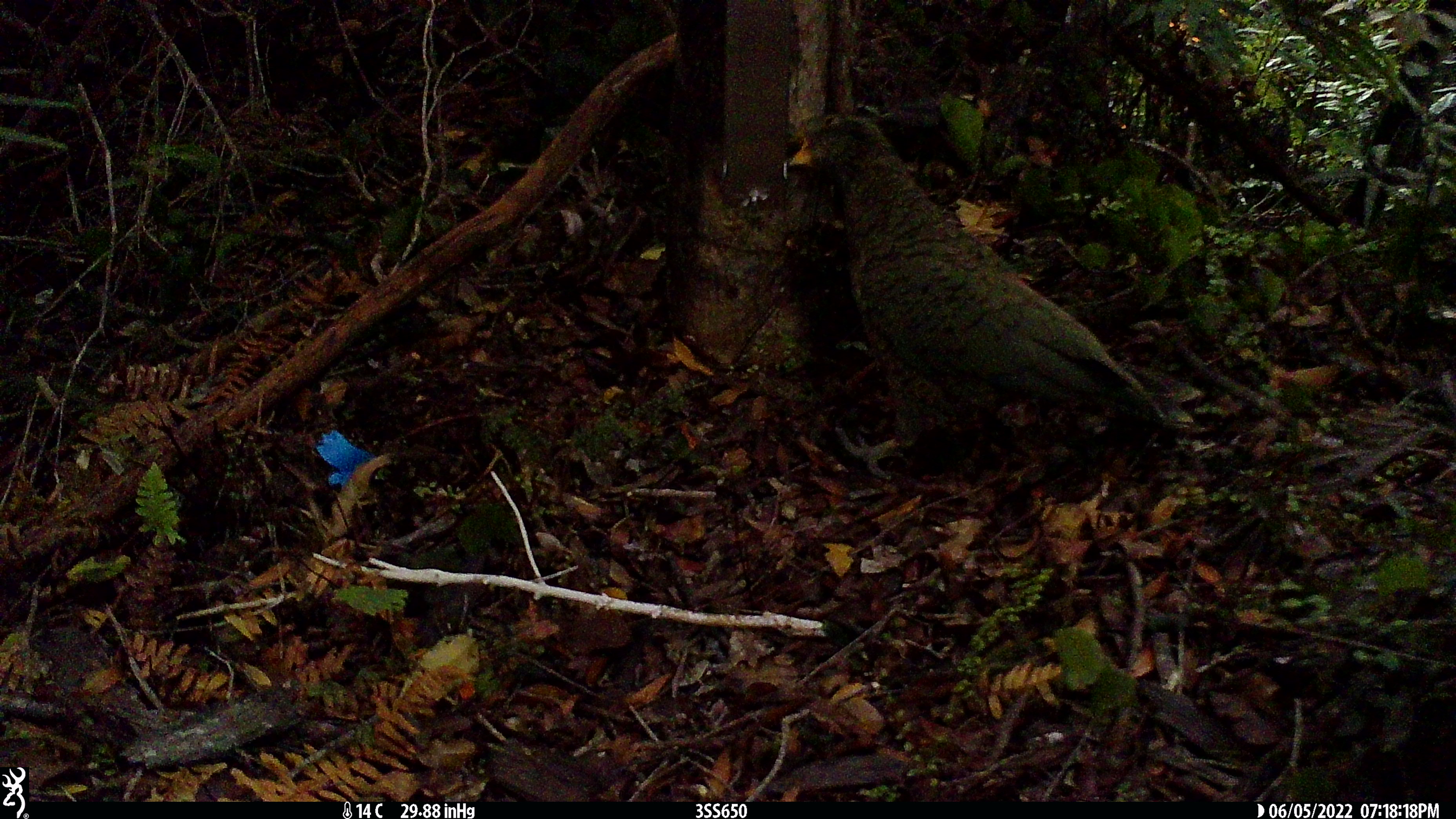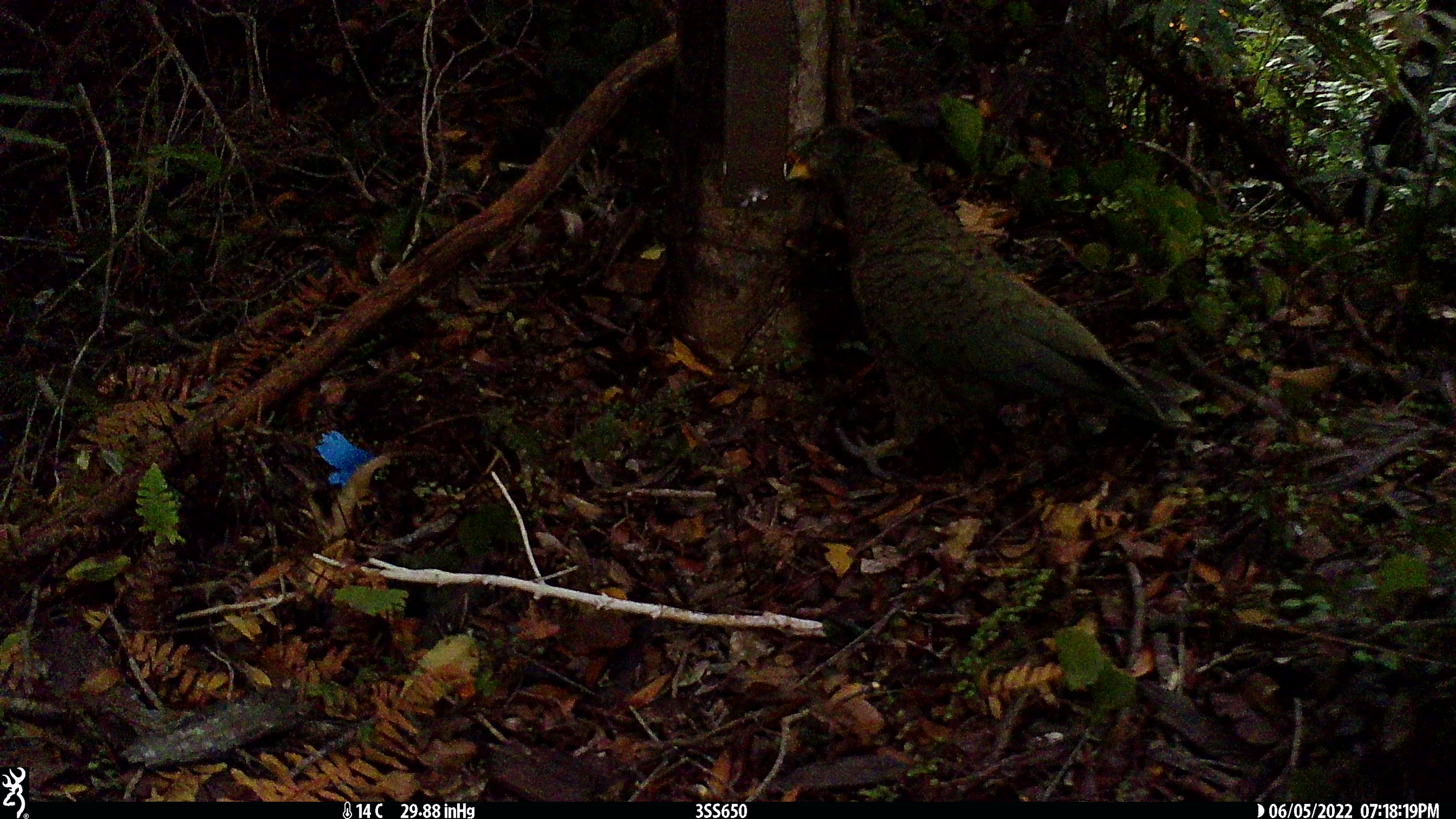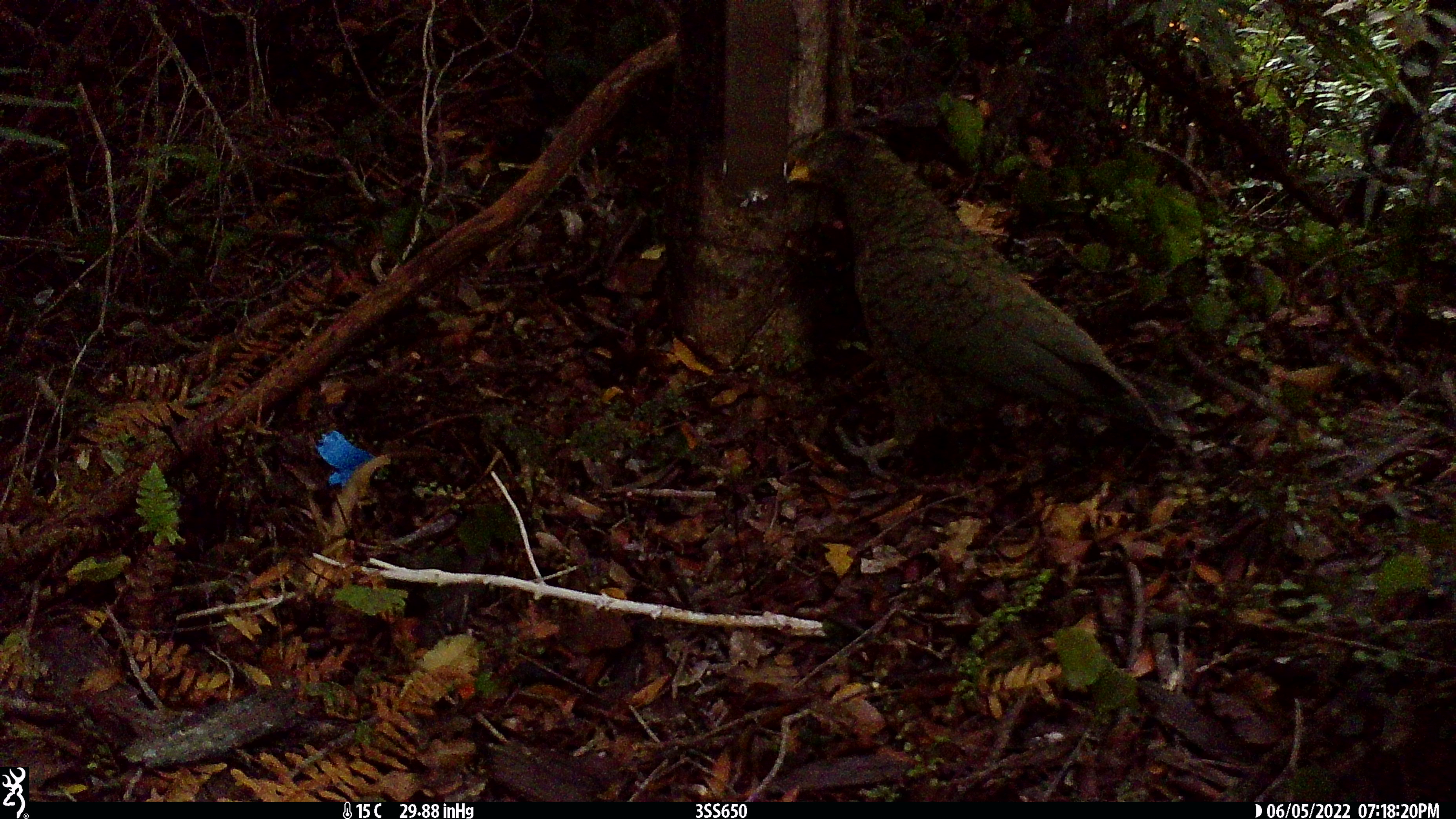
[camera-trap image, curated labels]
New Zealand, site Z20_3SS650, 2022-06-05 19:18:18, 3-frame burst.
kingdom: Animalia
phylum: Chordata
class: Aves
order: Psittaciformes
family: Strigopidae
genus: Nestor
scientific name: Nestor notabilis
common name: kea